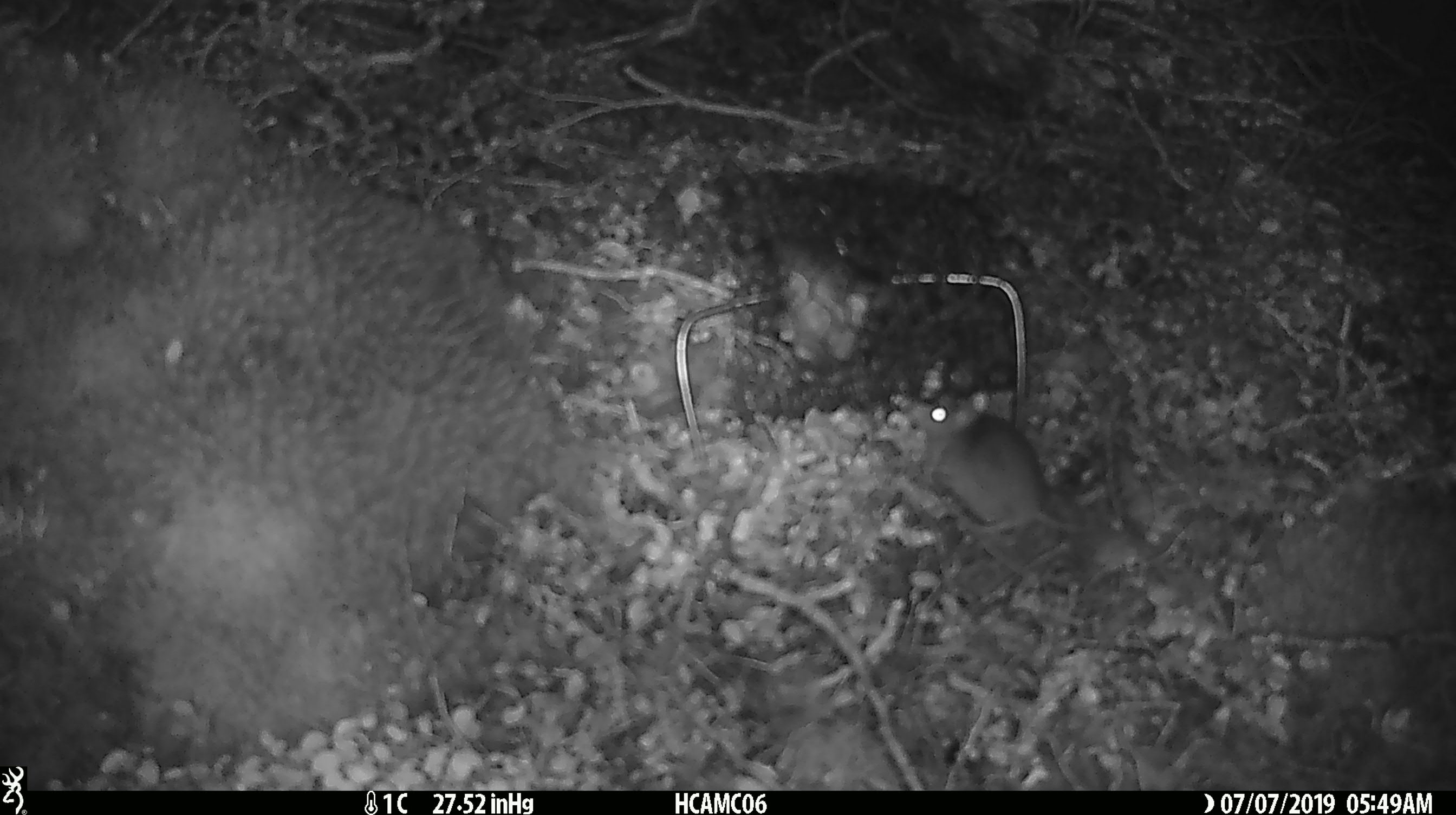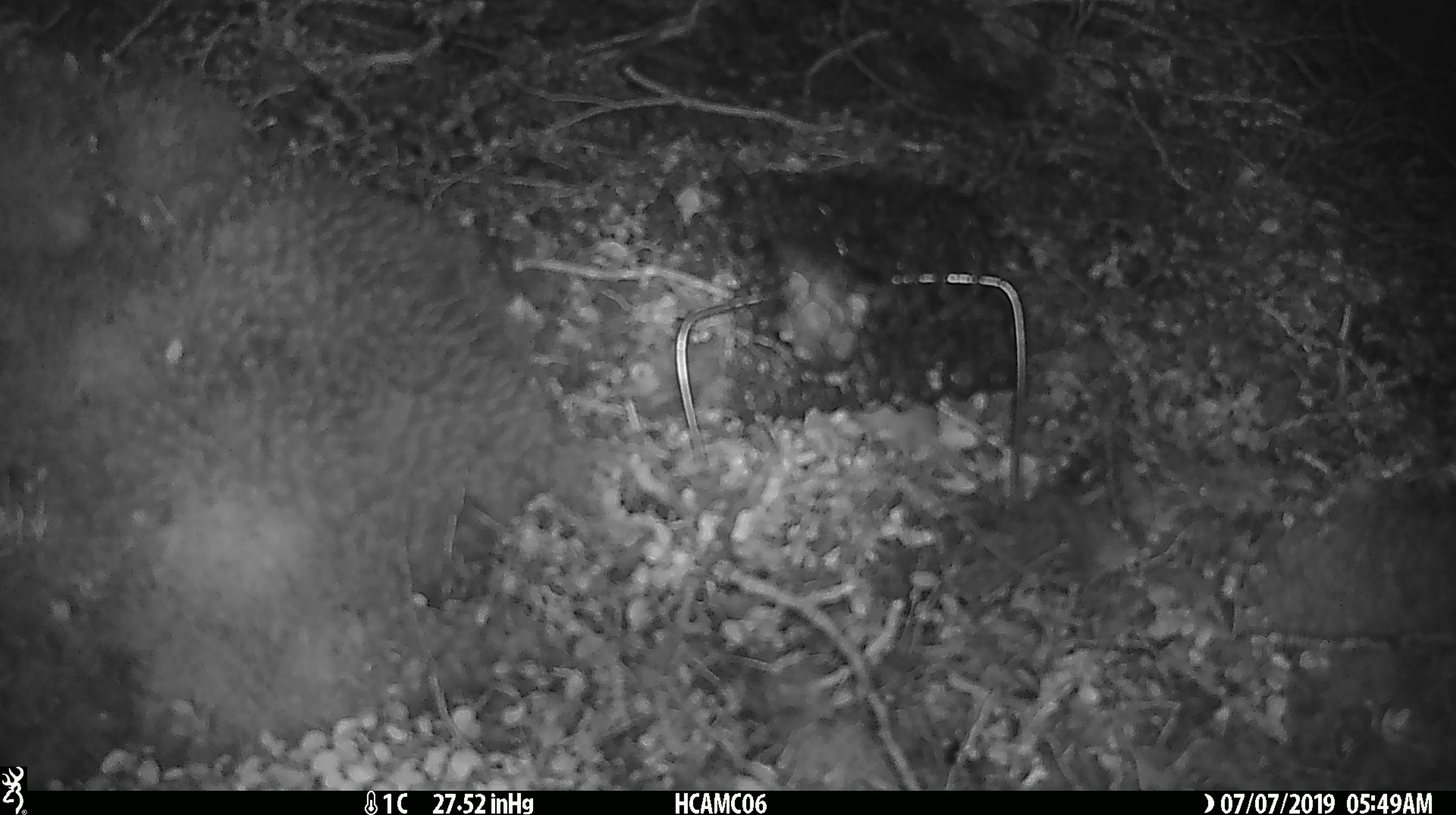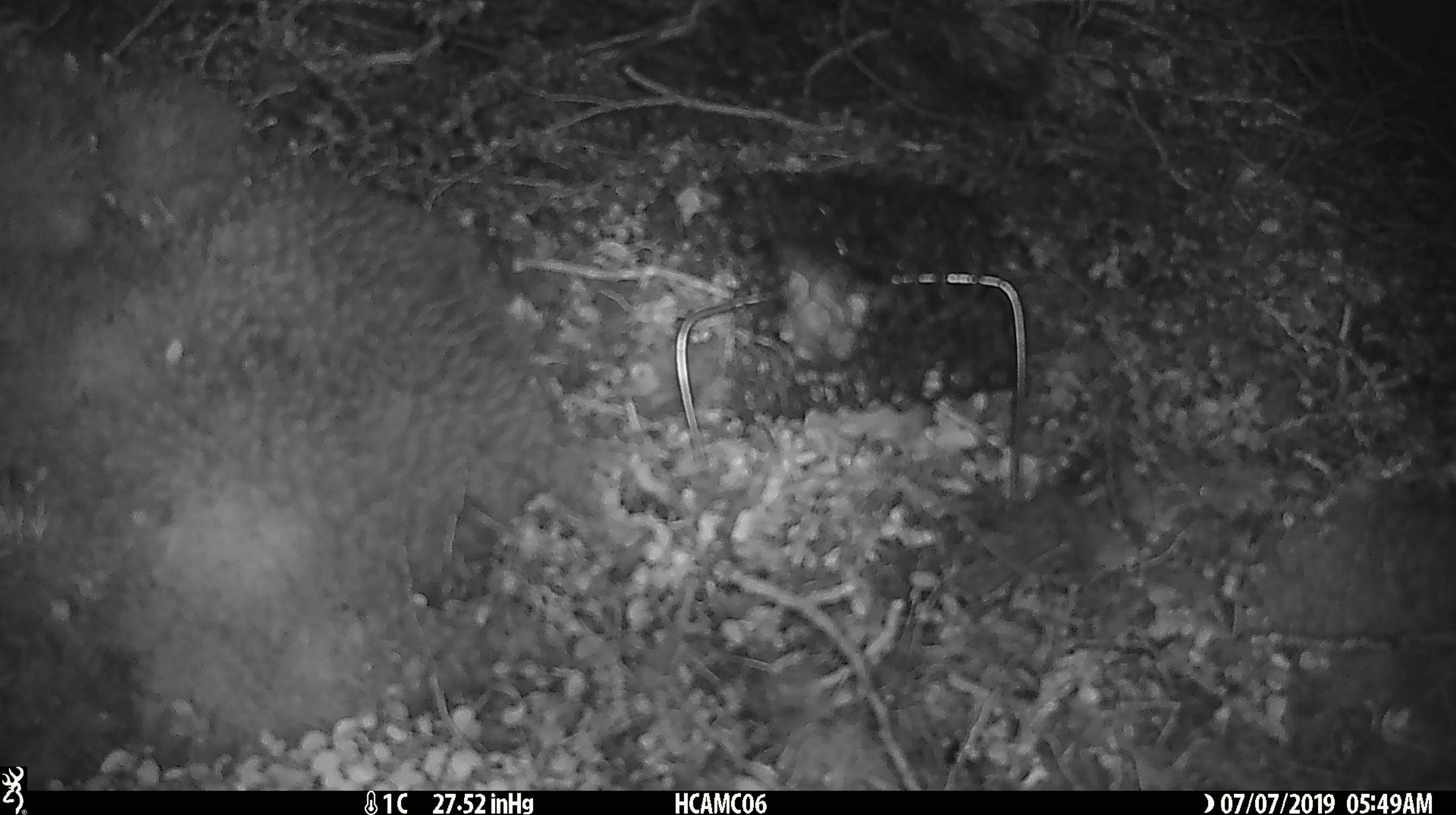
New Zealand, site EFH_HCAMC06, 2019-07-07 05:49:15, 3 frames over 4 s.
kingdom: Animalia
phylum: Chordata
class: Mammalia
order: Rodentia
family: Muridae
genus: Mus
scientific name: Mus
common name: mouse